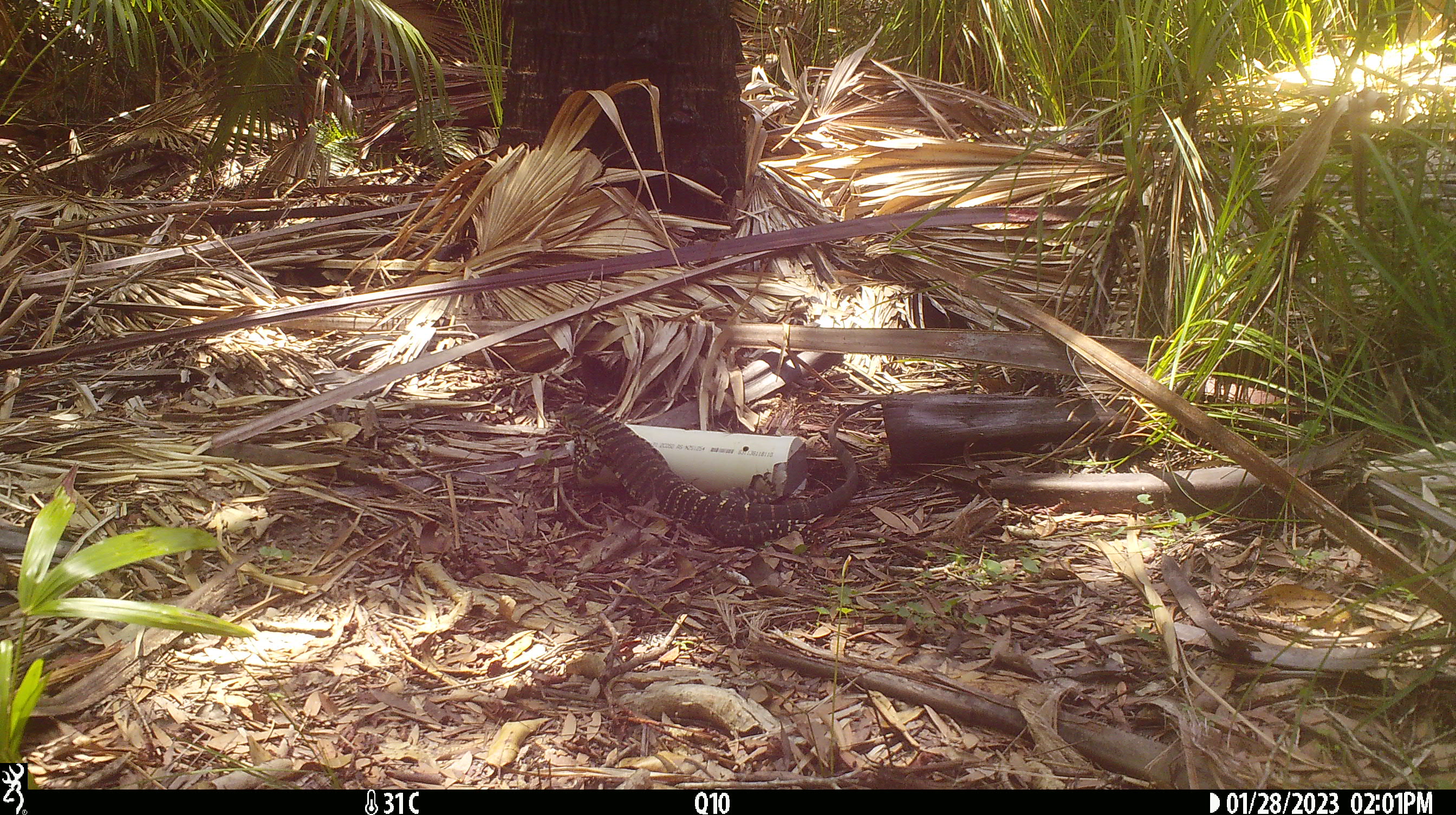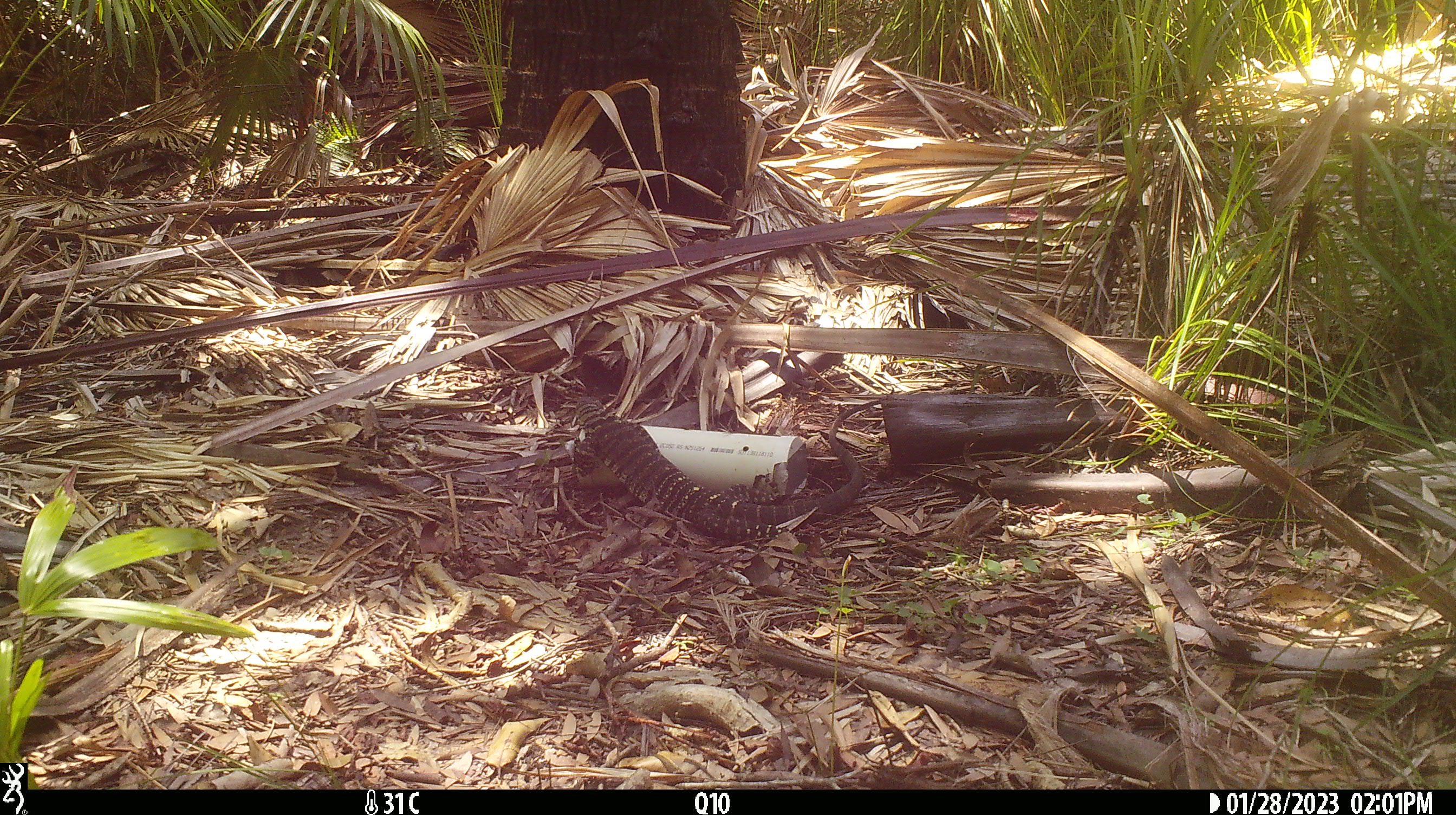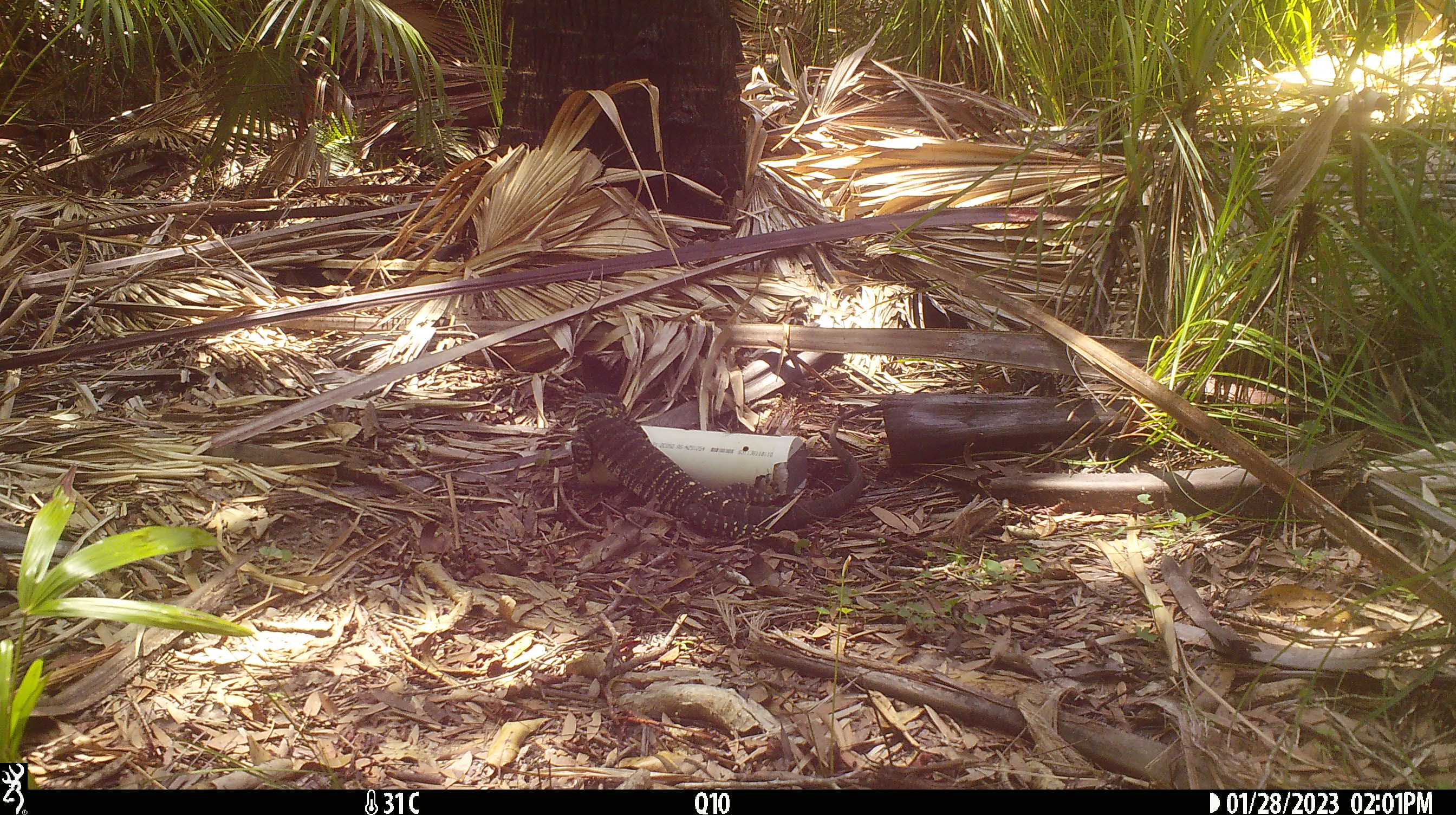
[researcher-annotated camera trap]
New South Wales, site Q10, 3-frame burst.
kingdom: Animalia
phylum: Chordata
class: Reptilia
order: Squamata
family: Varanidae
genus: Varanus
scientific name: Varanus varius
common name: lace monitor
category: goanna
Goanna (lace monitor) (Varanus varius).